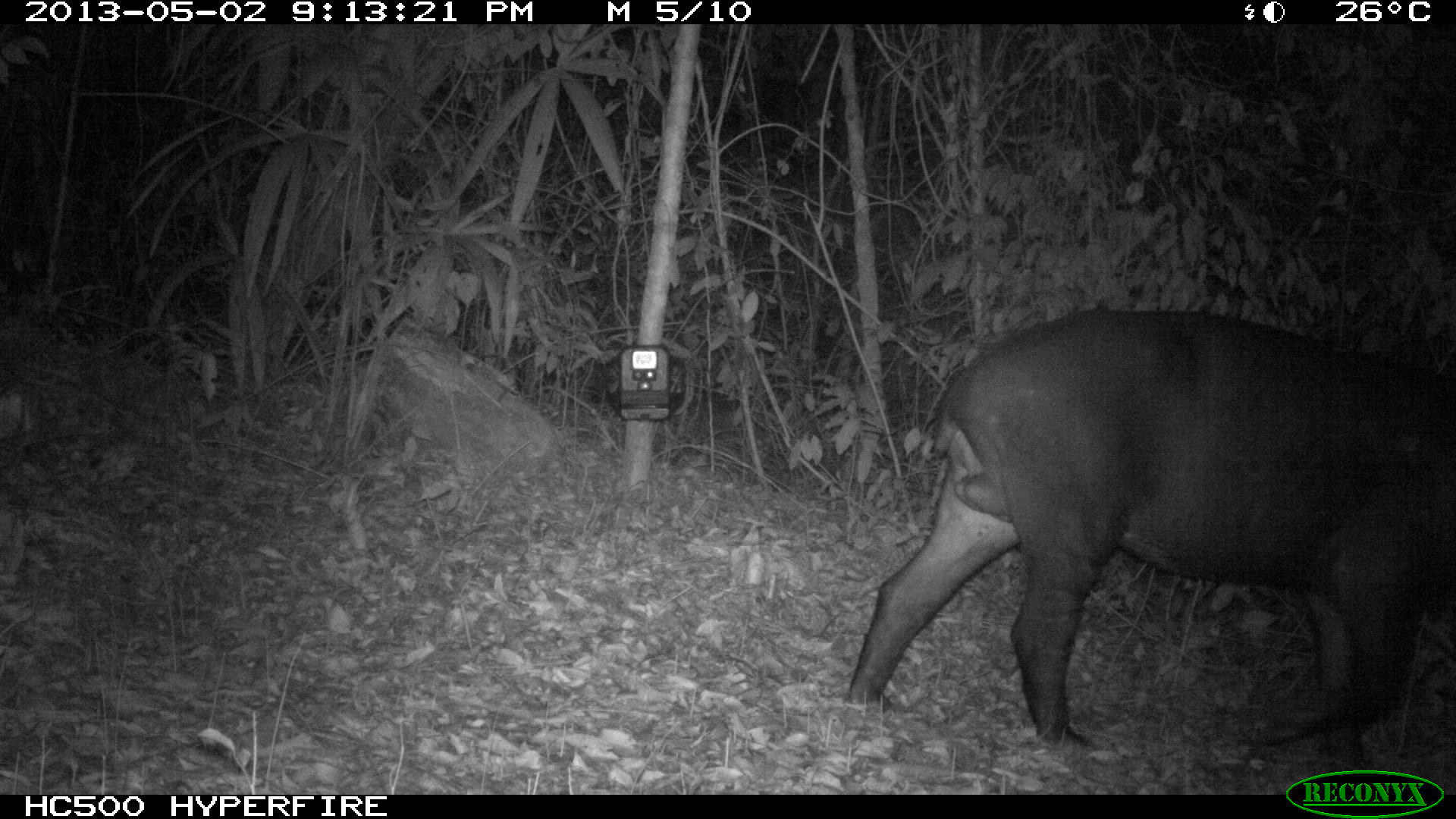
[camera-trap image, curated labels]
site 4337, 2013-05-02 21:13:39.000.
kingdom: Animalia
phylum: Chordata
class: Mammalia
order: Perissodactyla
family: Tapiridae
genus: Tapirus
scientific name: Tapirus bairdii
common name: baird's tapir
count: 1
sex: male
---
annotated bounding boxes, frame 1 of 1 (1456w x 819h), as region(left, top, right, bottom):
tapirus bairdii: region(847, 309, 1456, 767)